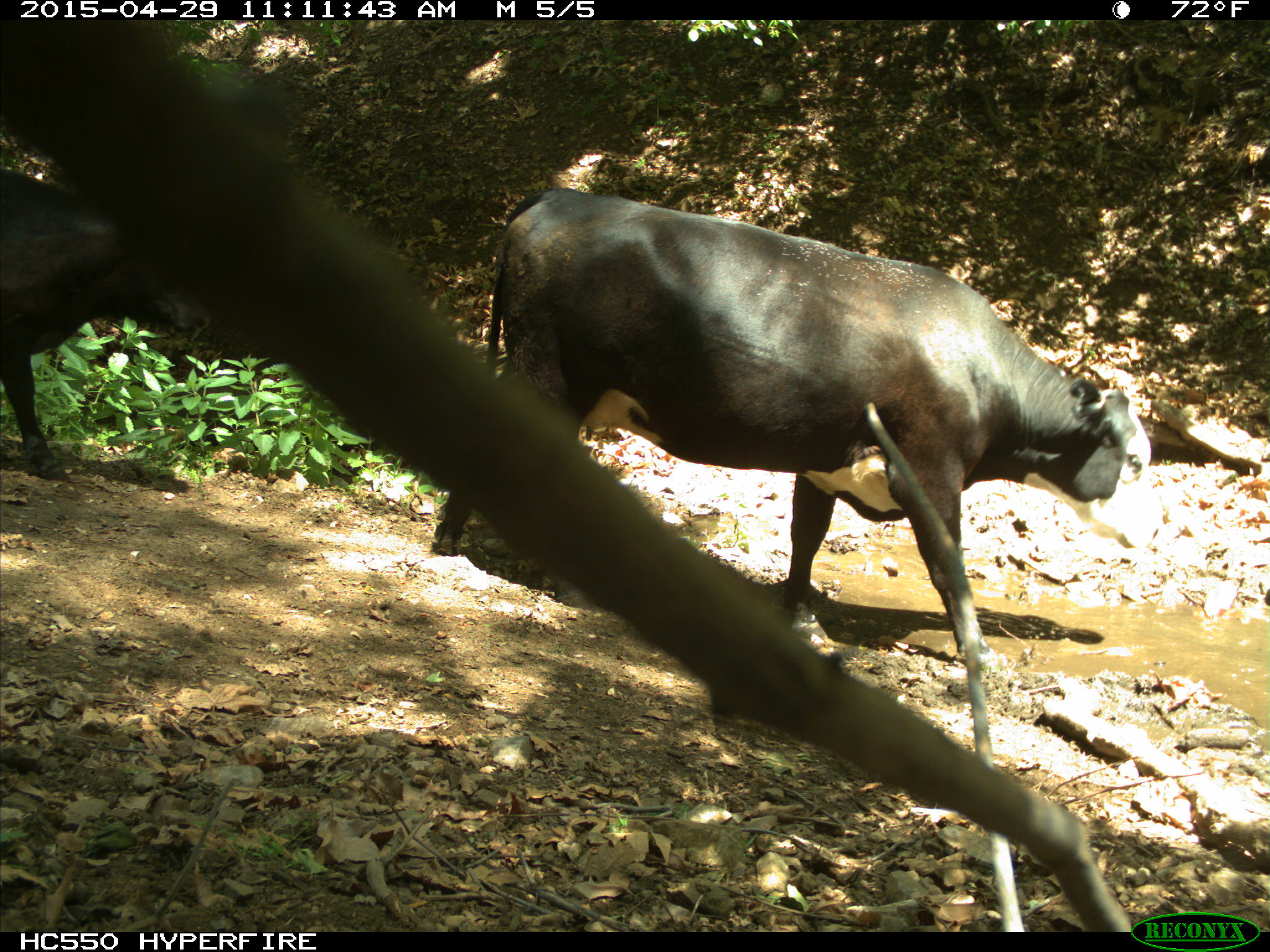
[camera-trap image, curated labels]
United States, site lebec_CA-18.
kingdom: Animalia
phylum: Chordata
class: Mammalia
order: Artiodactyla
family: Bovidae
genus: Bos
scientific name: Bos taurus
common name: domestic cow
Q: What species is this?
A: Bos taurus (domestic cow).